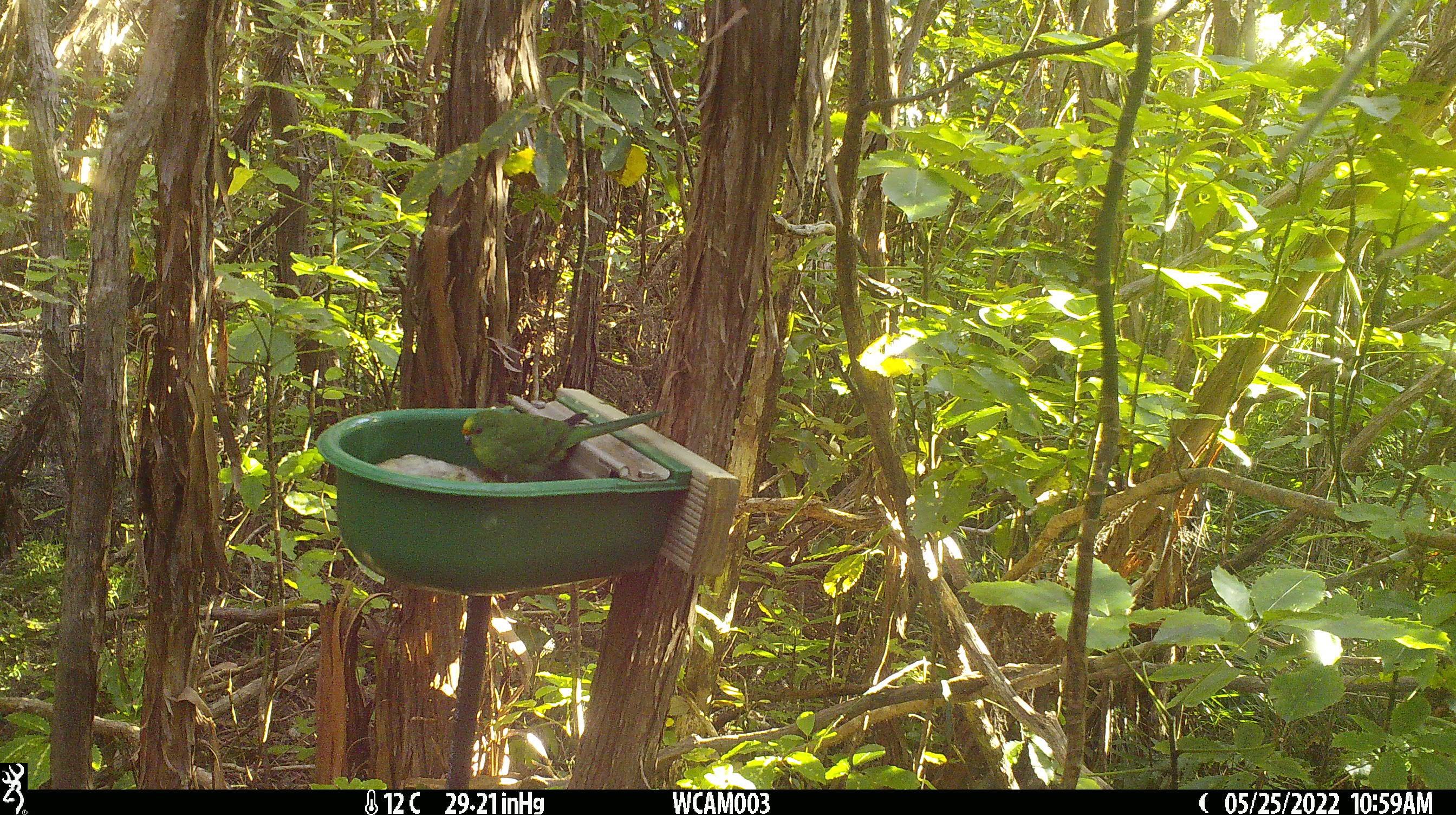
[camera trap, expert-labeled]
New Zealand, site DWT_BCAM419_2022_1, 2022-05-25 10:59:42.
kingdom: Animalia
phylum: Chordata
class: Aves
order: Psittaciformes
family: Psittaculidae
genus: Cyanoramphus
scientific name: Cyanoramphus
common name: parakeet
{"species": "parakeet (Cyanoramphus)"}